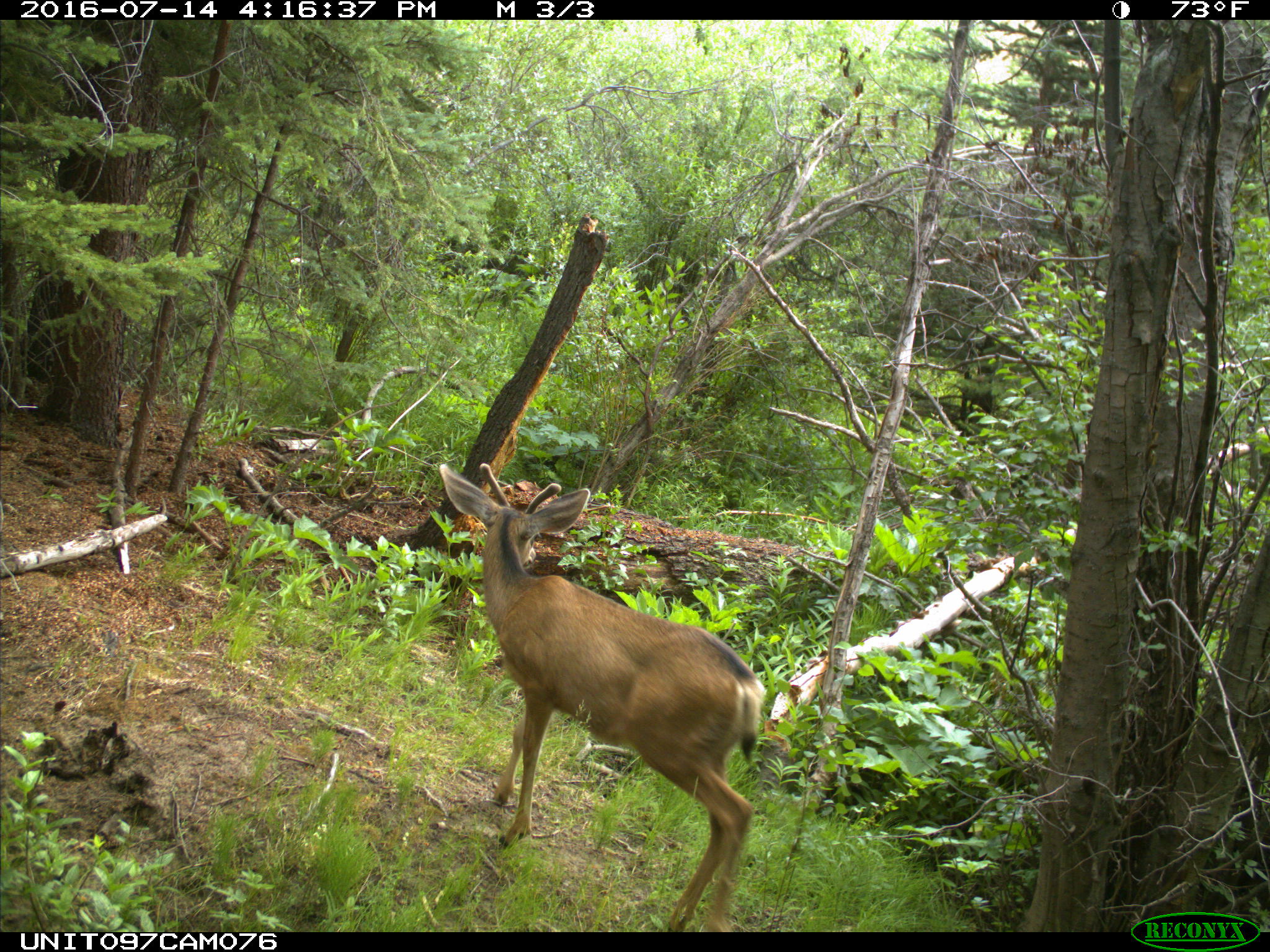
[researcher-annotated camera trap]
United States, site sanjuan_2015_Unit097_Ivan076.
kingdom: Animalia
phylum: Chordata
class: Mammalia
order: Artiodactyla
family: Cervidae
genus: Odocoileus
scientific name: Odocoileus hemionus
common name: mule deer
Odocoileus hemionus (mule deer).